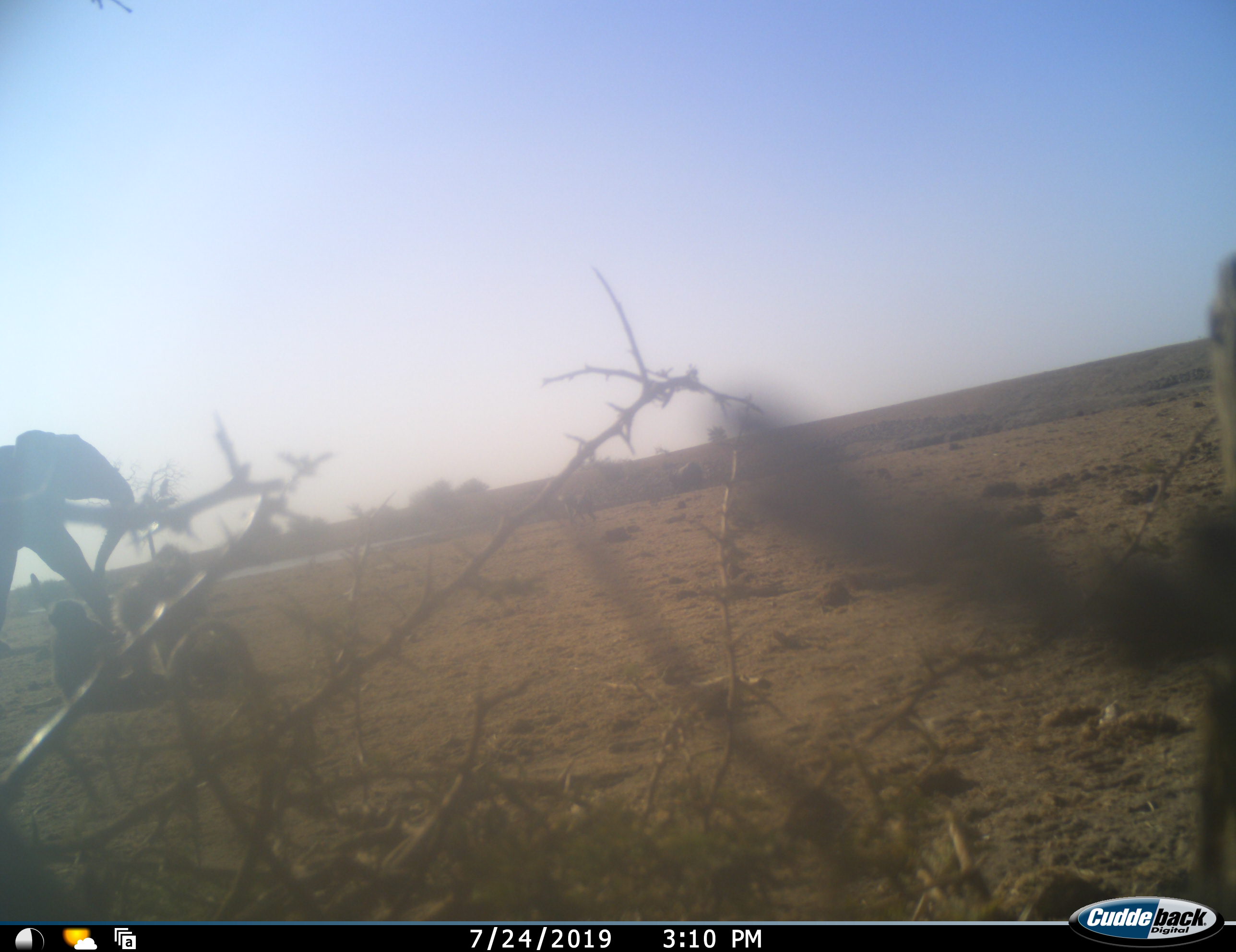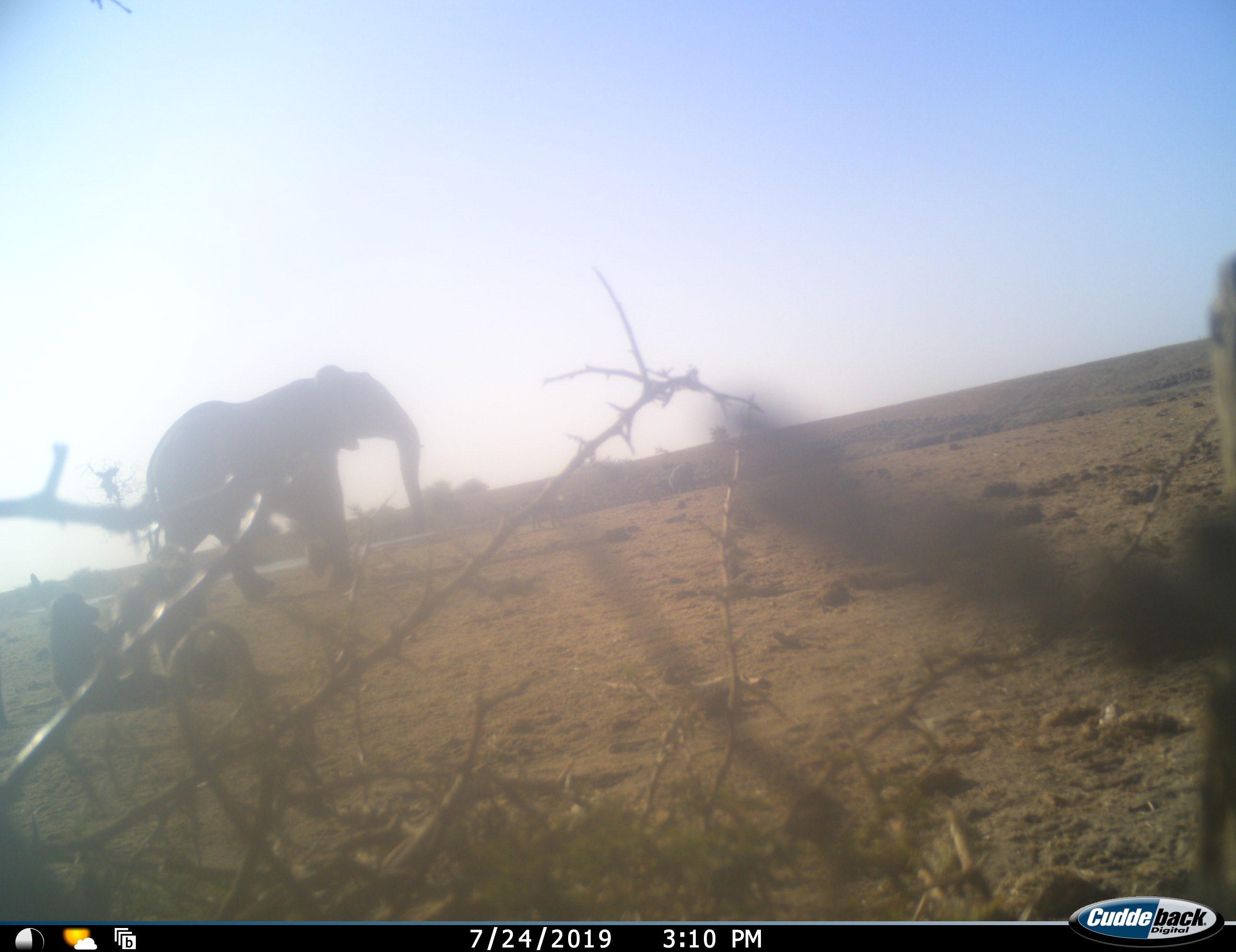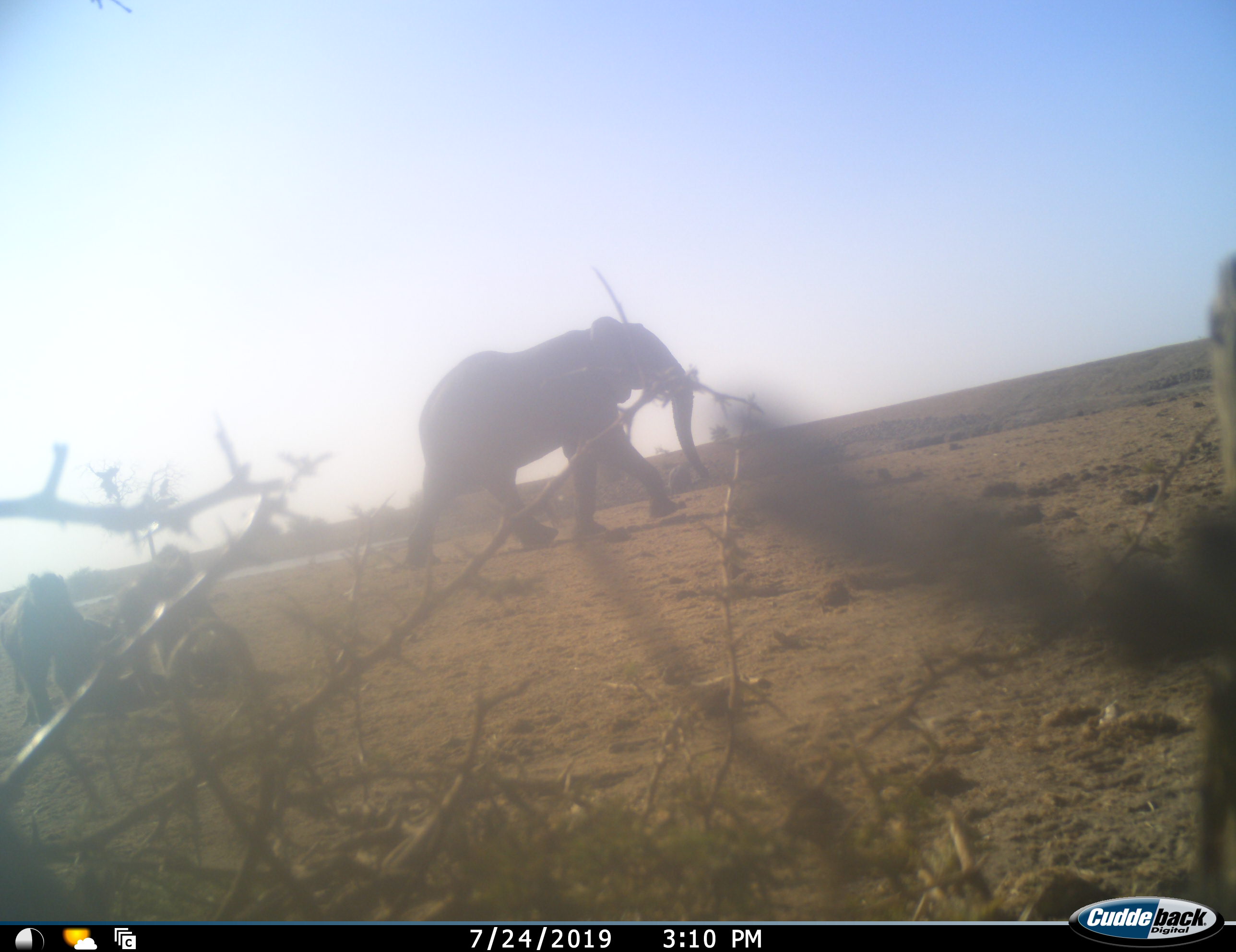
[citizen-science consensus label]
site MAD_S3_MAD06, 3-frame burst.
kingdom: Animalia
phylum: Chordata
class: Mammalia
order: Primates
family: Cercopithecidae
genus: Papio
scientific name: Papio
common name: baboon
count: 2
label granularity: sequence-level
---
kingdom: Animalia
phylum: Chordata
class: Mammalia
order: Proboscidea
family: Elephantidae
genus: Loxodonta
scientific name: Loxodonta africana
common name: african bush elephant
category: elephant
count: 1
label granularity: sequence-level